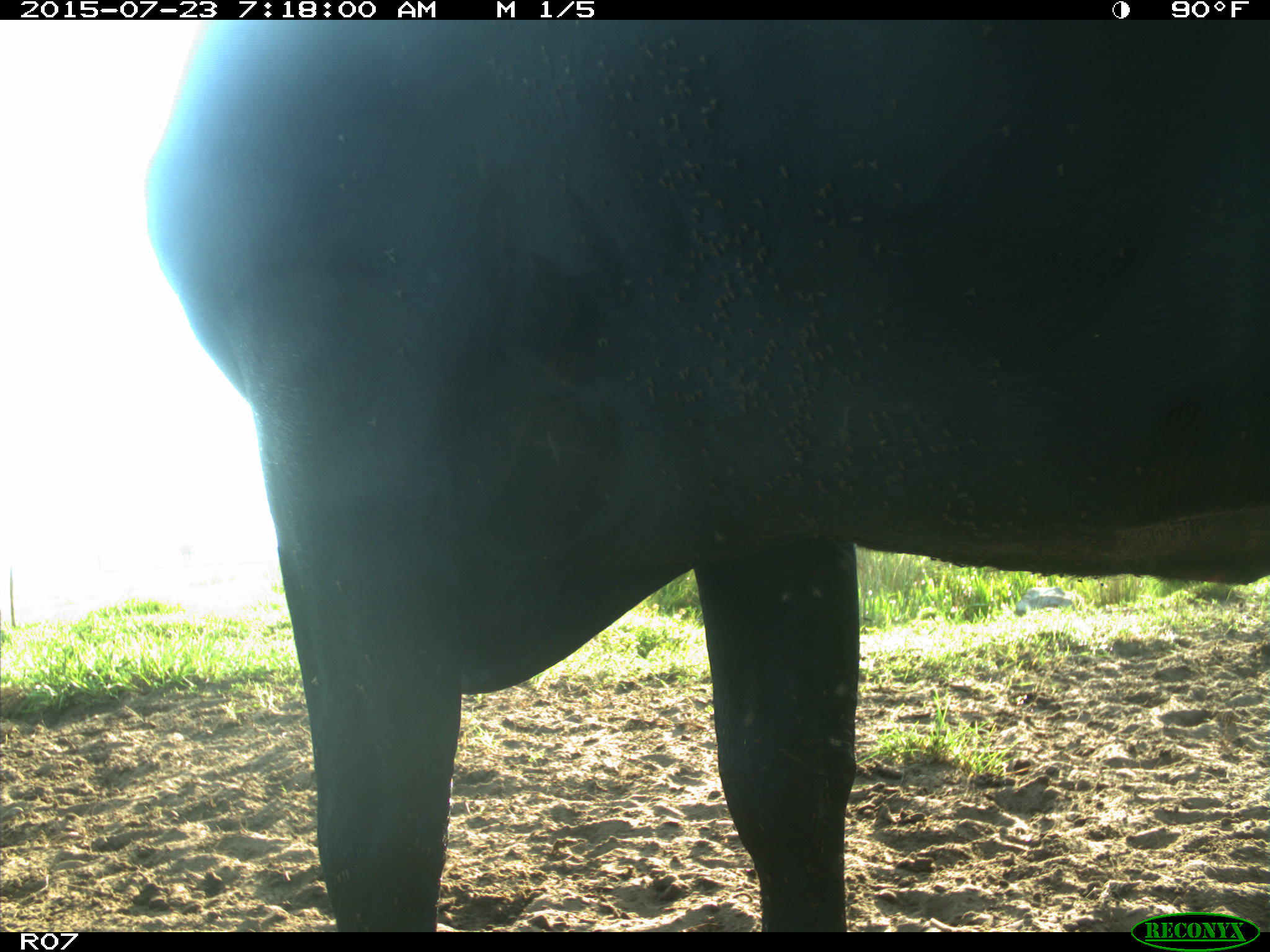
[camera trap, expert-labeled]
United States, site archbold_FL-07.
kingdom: Animalia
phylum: Chordata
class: Mammalia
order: Artiodactyla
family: Bovidae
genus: Bos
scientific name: Bos taurus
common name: domestic cow